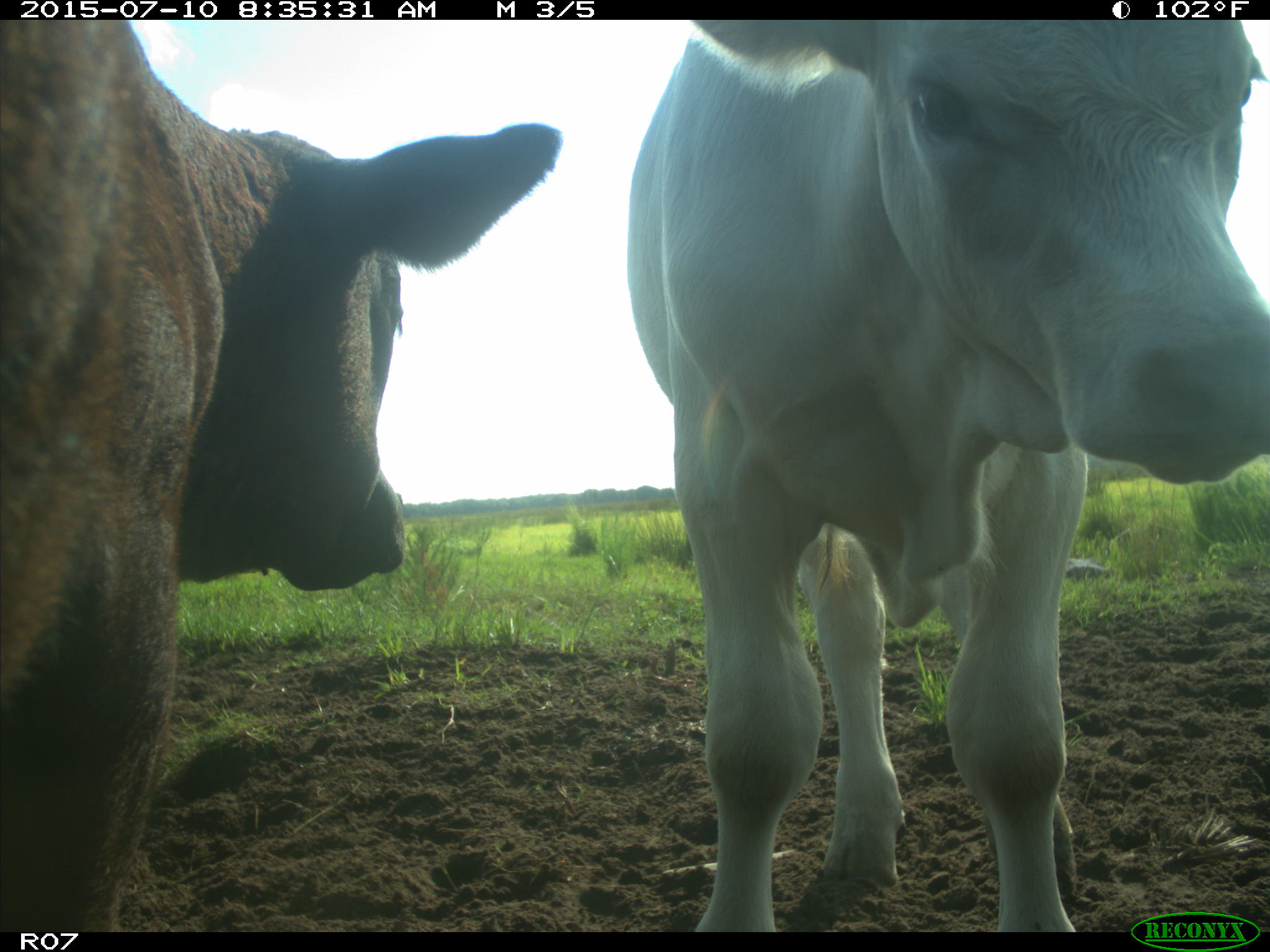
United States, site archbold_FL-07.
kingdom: Animalia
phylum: Chordata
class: Mammalia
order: Artiodactyla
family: Bovidae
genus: Bos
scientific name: Bos taurus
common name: domestic cow